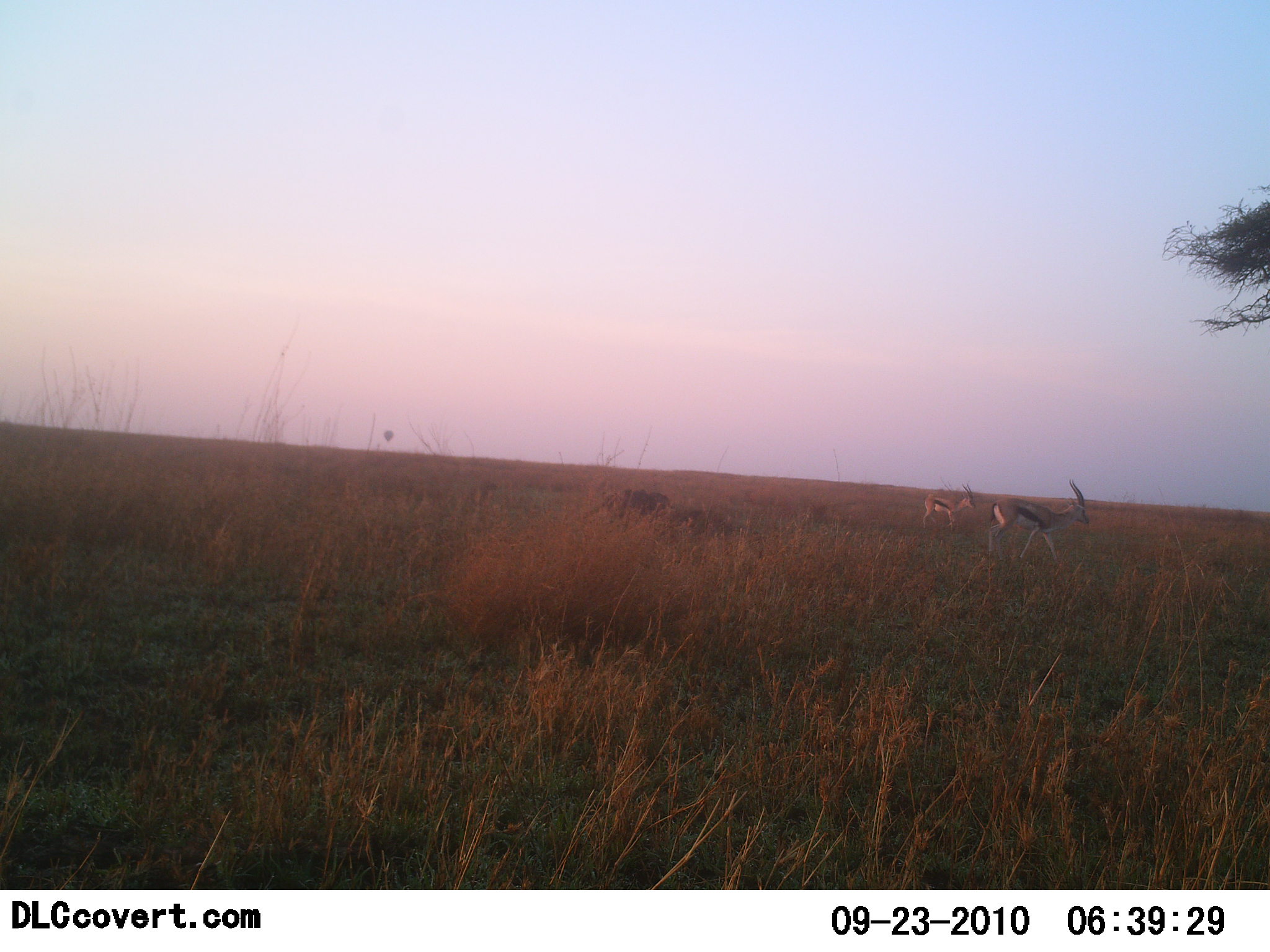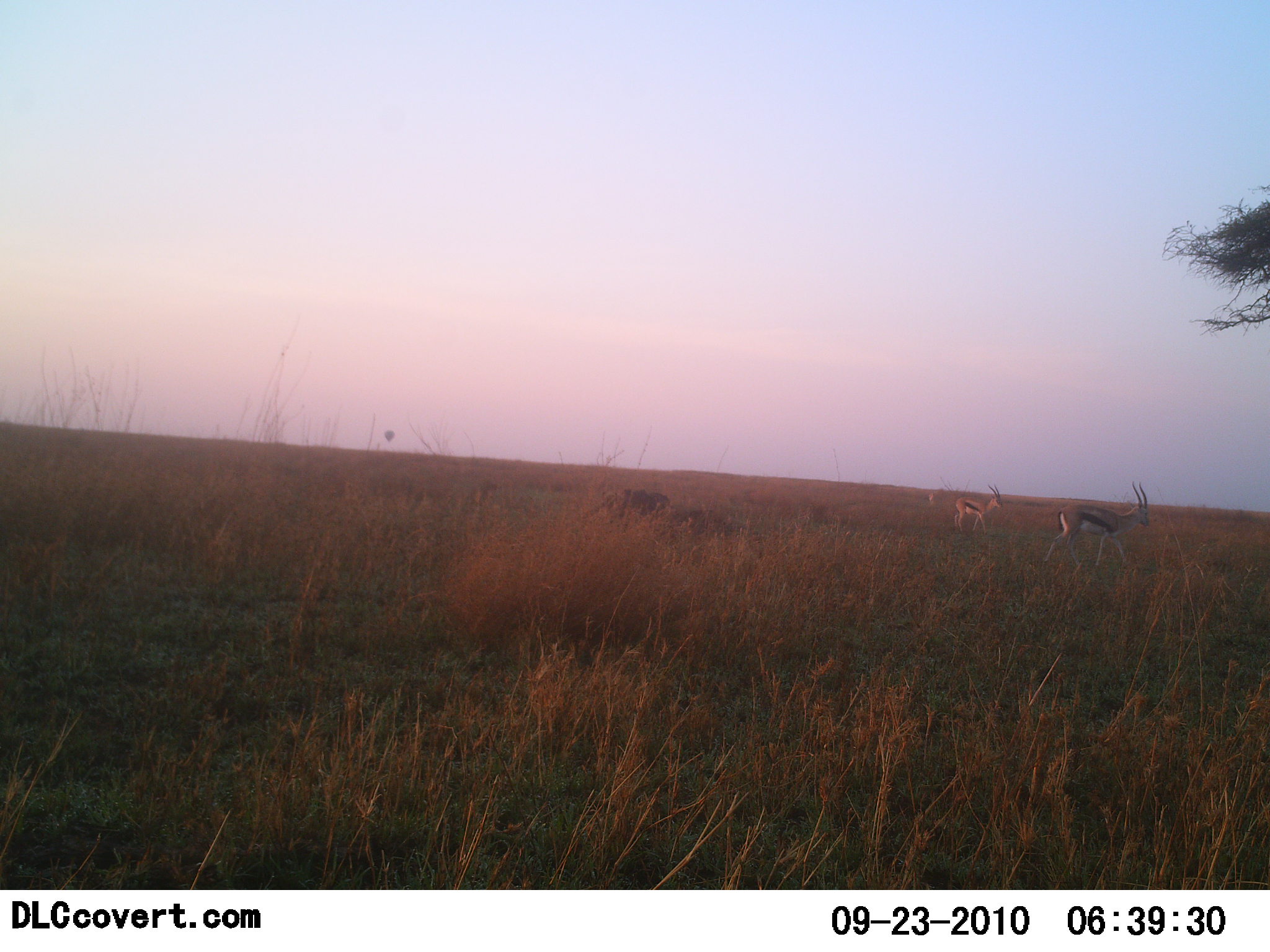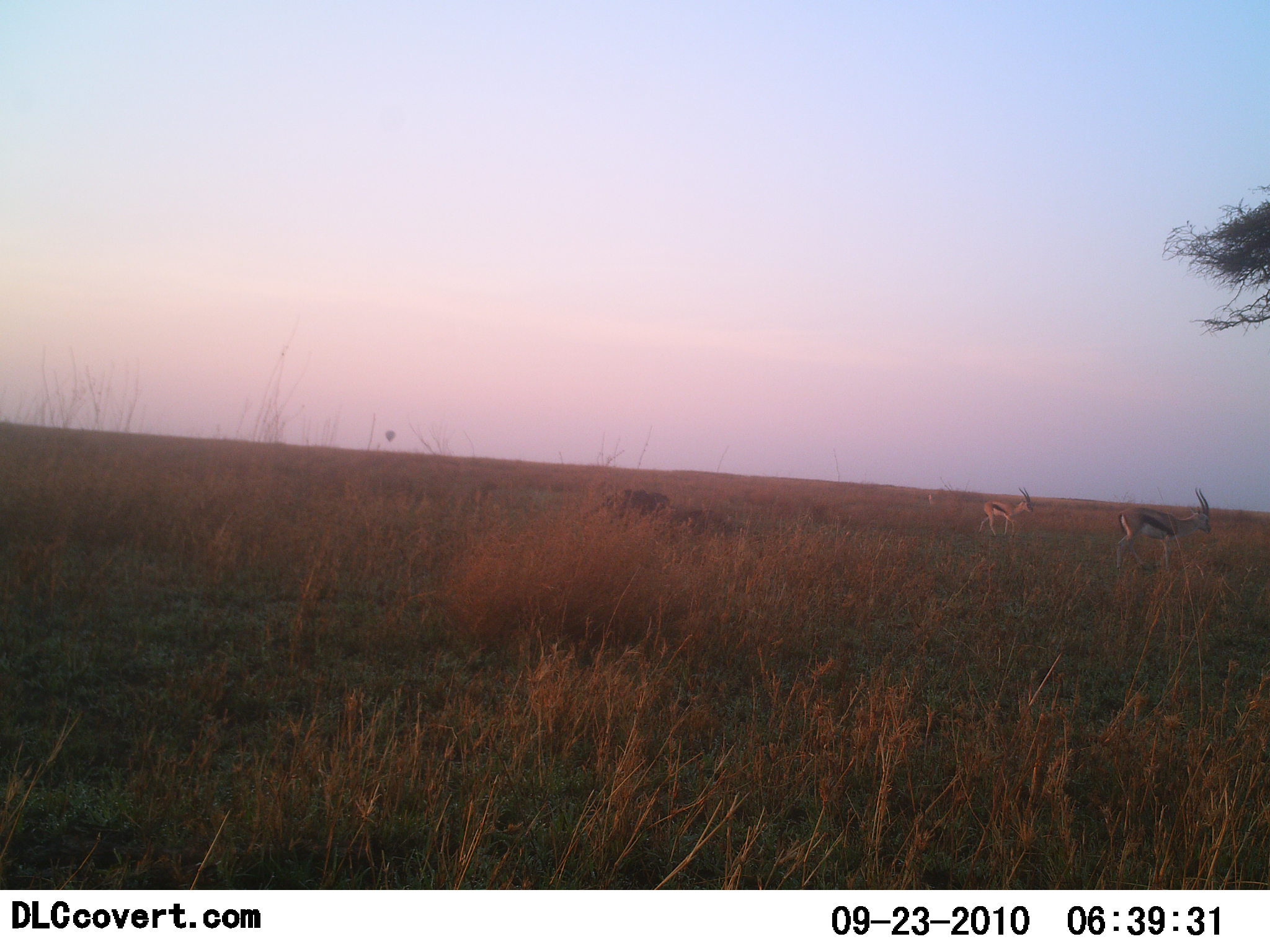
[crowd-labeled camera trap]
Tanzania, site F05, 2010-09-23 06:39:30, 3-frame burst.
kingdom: Animalia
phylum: Chordata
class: Mammalia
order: Artiodactyla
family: Bovidae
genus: Eudorcas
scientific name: Eudorcas thomsonii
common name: thomson's gazelle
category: gazellethomsons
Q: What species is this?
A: Gazellethomsons (thomson's gazelle) (Eudorcas thomsonii).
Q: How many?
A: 2.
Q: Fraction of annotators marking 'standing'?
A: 21%.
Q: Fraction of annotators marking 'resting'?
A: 0%.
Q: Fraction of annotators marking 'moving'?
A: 95%.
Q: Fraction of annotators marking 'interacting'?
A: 0%.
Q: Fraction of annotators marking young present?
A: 0%.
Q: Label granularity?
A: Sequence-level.